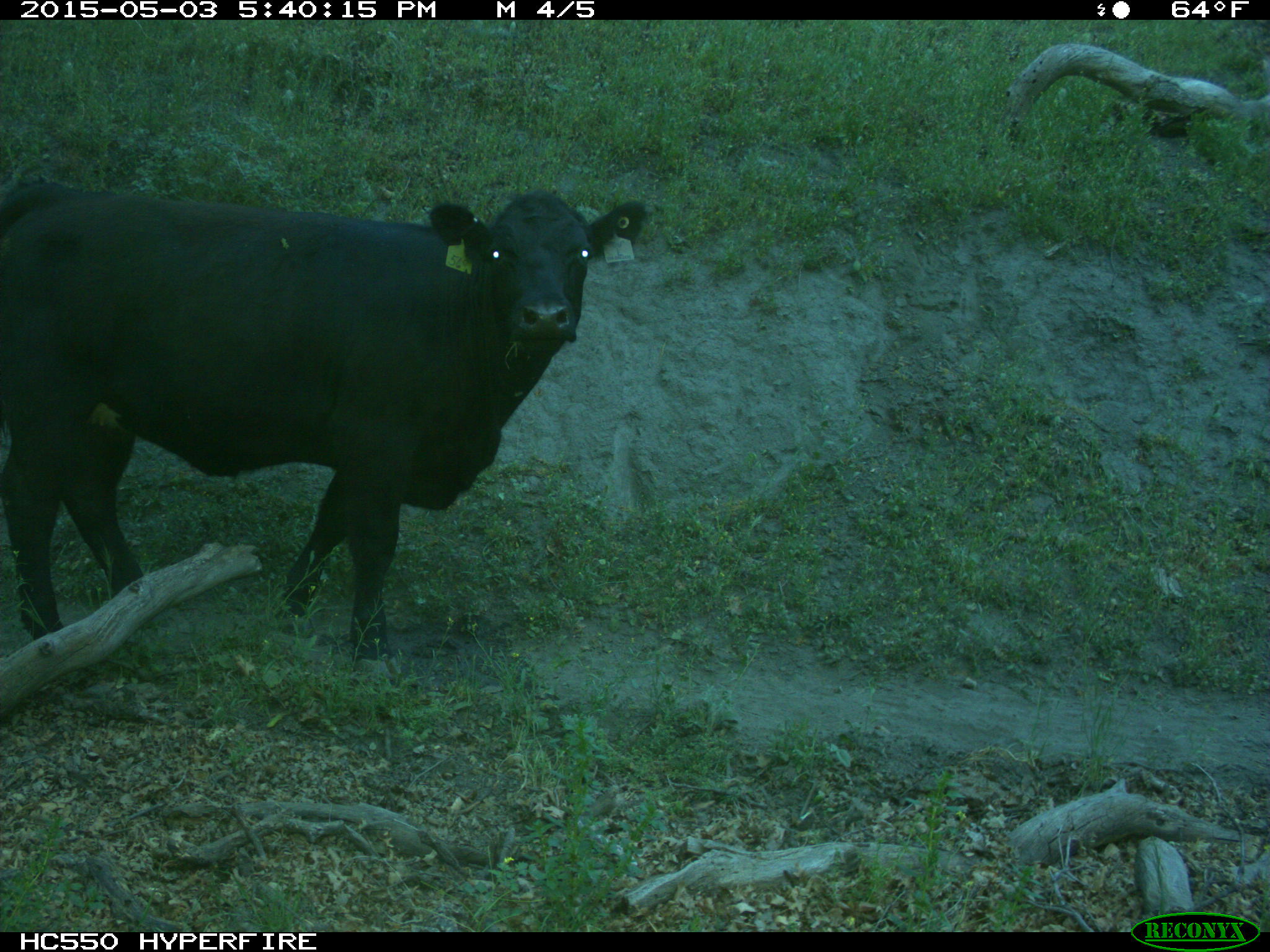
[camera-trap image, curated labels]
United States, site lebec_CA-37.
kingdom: Animalia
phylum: Chordata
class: Mammalia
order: Artiodactyla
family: Bovidae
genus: Bos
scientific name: Bos taurus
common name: domestic cow